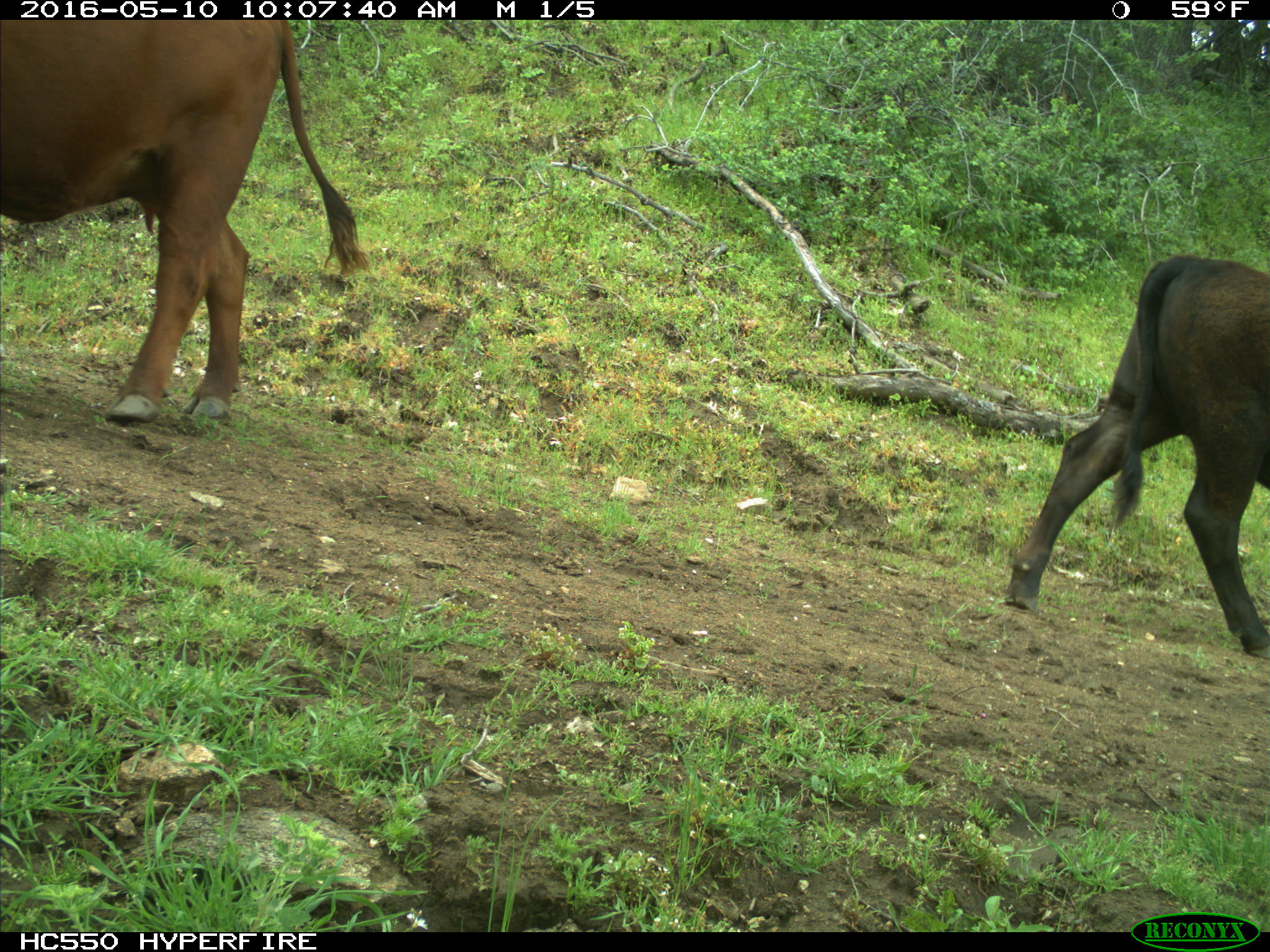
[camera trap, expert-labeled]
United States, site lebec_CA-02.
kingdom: Animalia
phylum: Chordata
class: Mammalia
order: Artiodactyla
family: Bovidae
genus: Bos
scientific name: Bos taurus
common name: domestic cow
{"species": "Bos taurus (domestic cow)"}